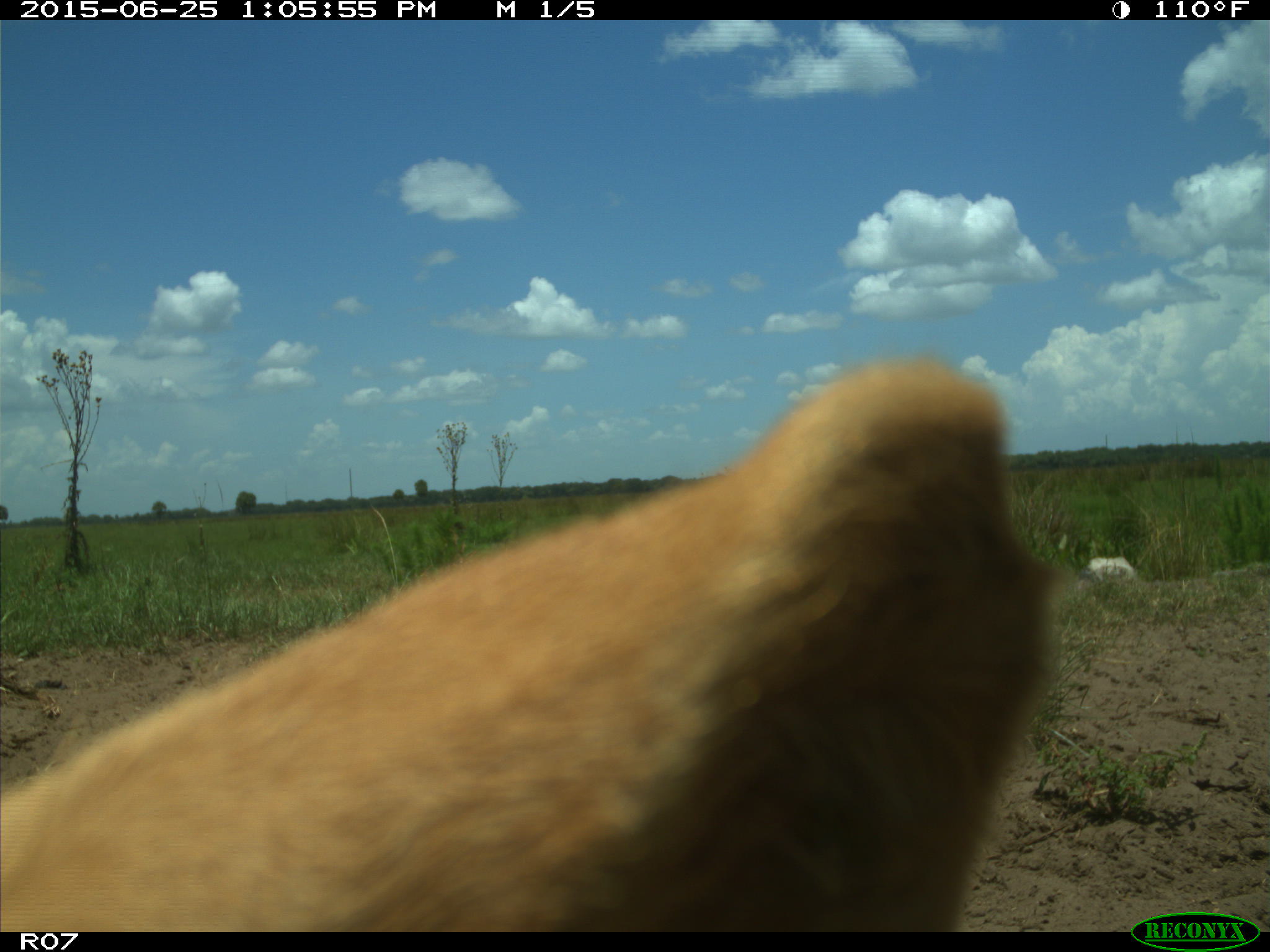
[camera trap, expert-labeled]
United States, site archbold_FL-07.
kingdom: Animalia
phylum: Chordata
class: Mammalia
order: Artiodactyla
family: Bovidae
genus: Bos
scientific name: Bos taurus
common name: domestic cow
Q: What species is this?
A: Bos taurus (domestic cow).